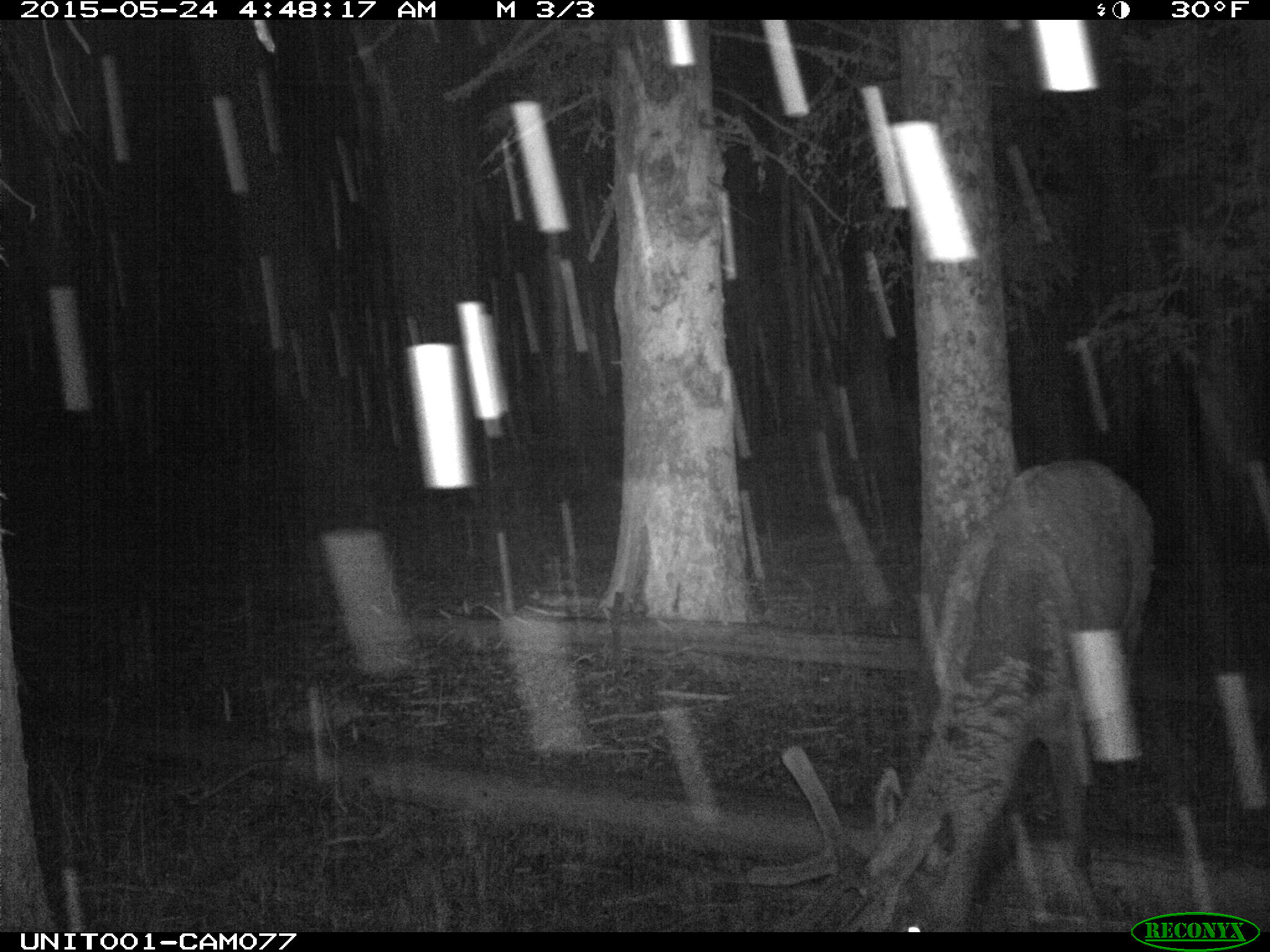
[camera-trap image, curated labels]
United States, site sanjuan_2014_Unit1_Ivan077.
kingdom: Animalia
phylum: Chordata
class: Mammalia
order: Artiodactyla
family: Cervidae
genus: Cervus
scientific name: Cervus elaphus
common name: red deer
Cervus elaphus (red deer).